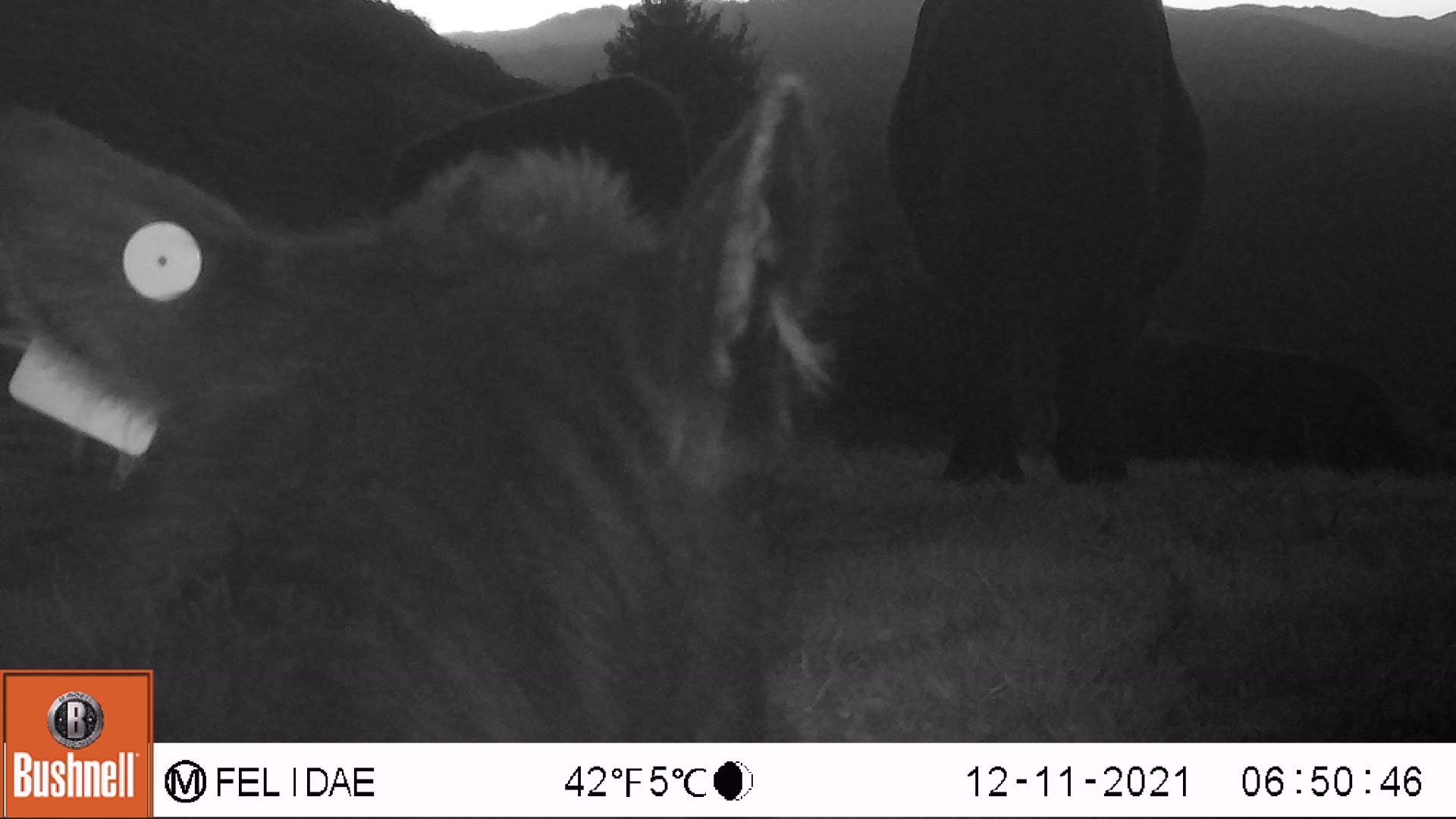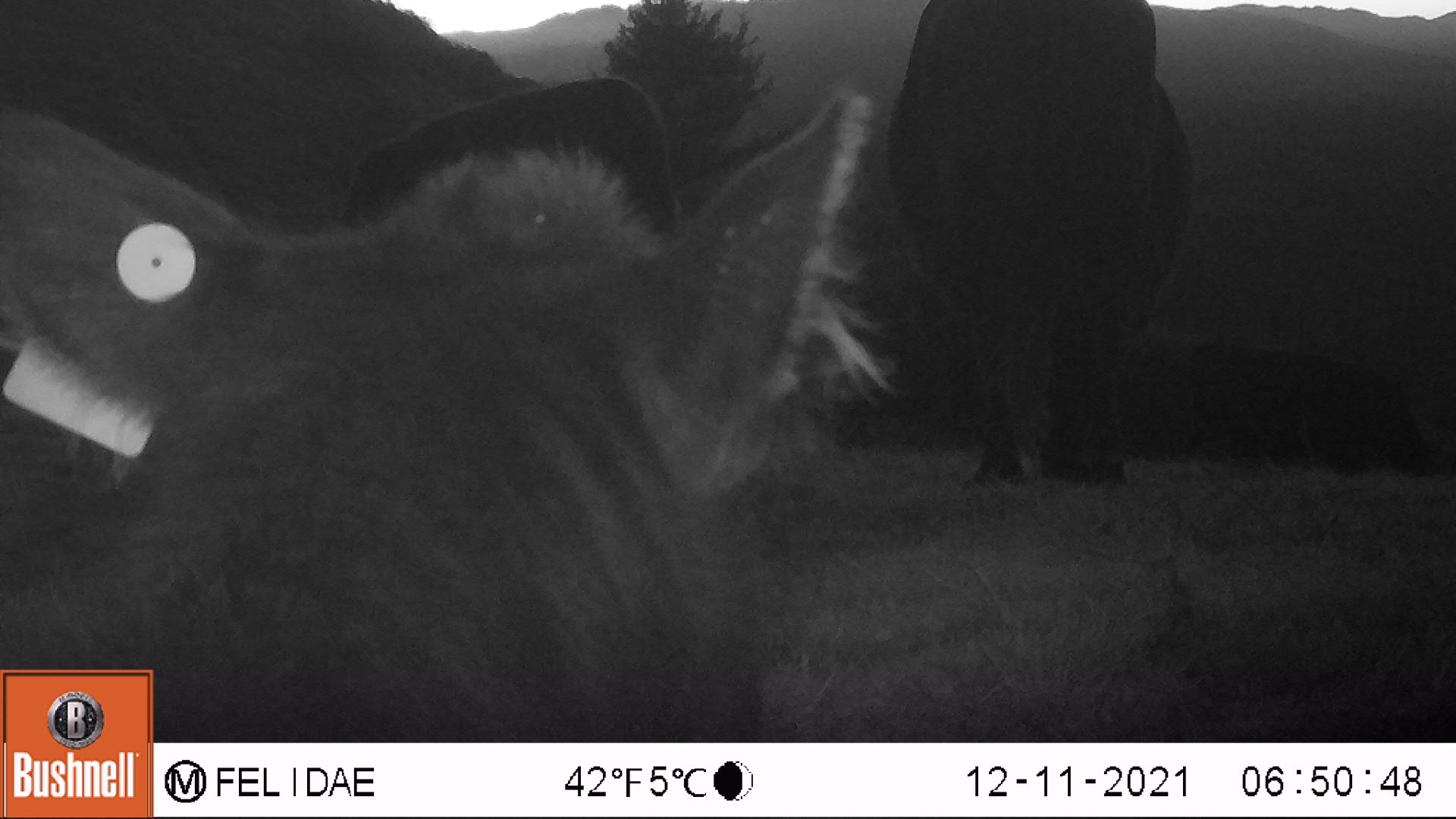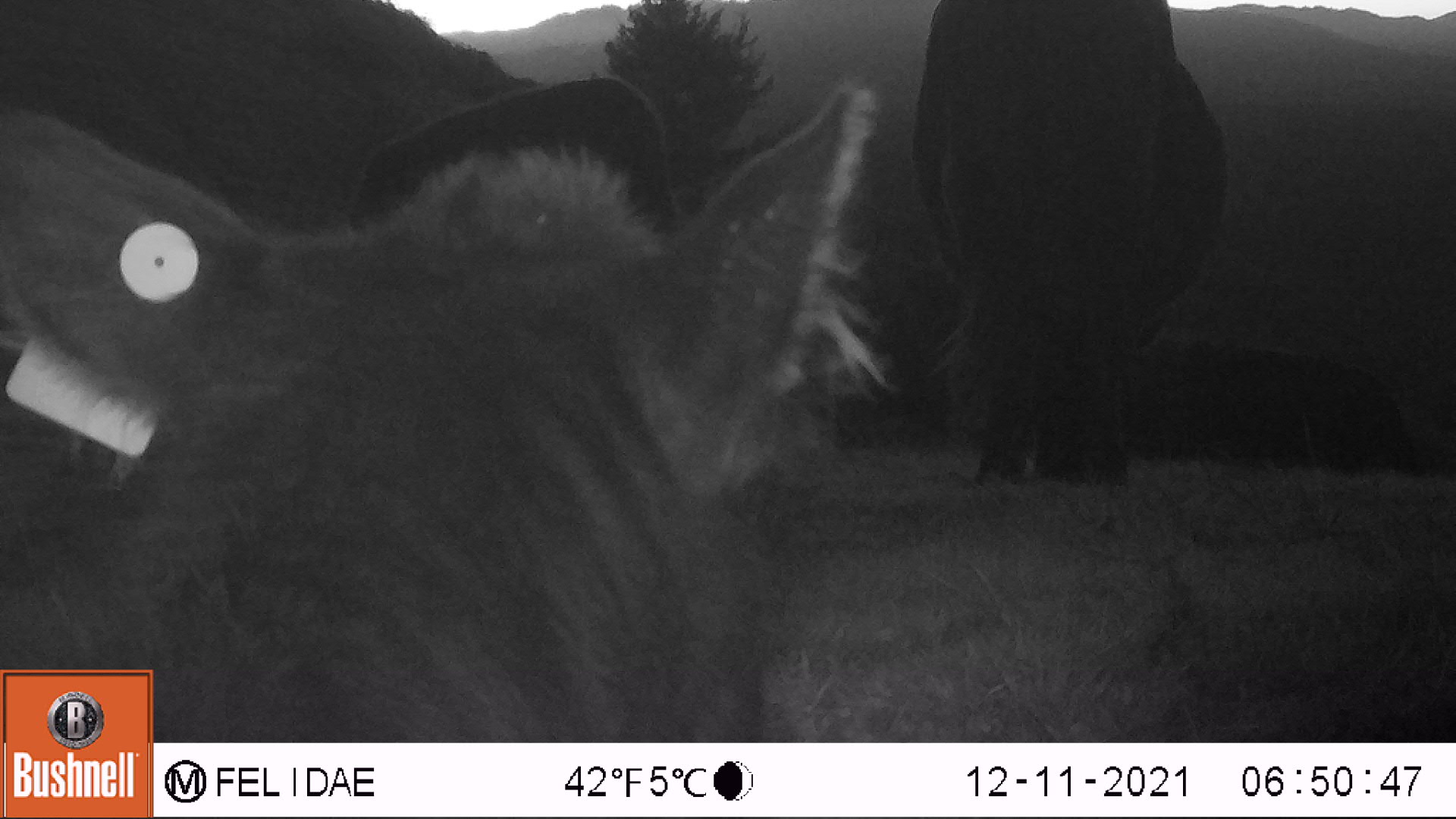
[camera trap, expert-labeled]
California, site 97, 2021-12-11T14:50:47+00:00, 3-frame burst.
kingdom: Animalia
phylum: Chordata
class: Mammalia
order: Artiodactyla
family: Bovidae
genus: Bos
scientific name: Bos taurus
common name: domestic cattle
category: cattle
Cattle (domestic cattle) (Bos taurus).